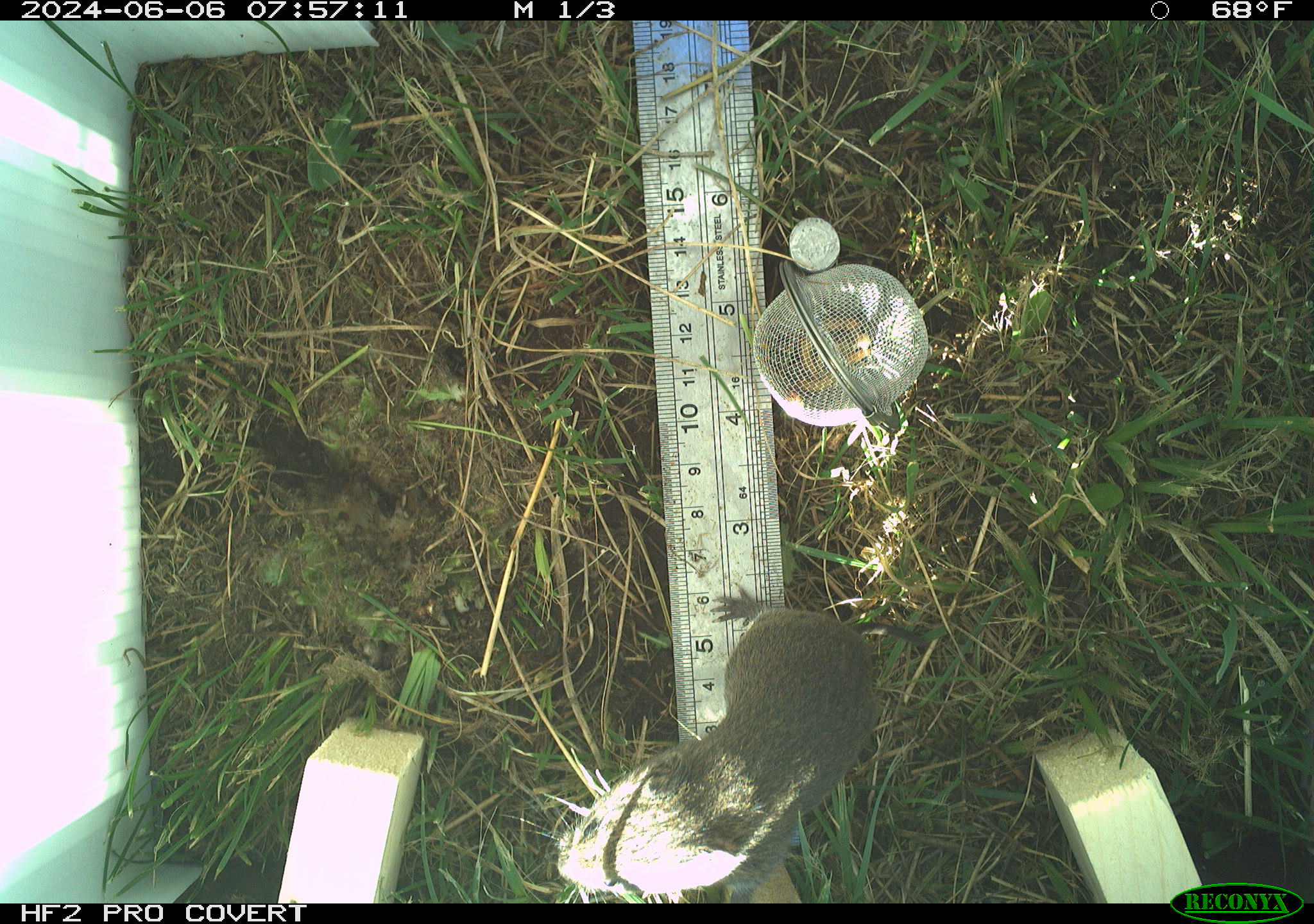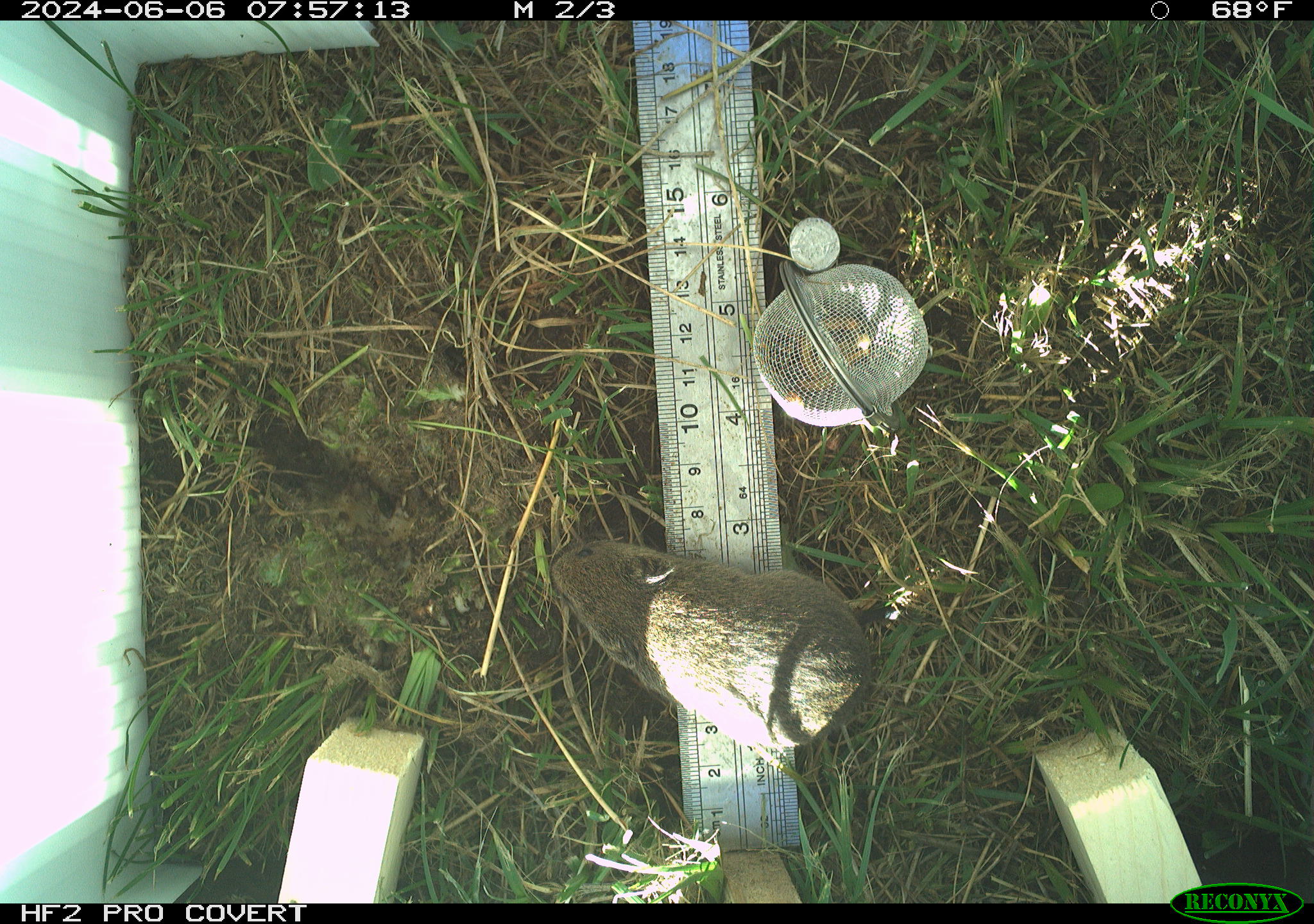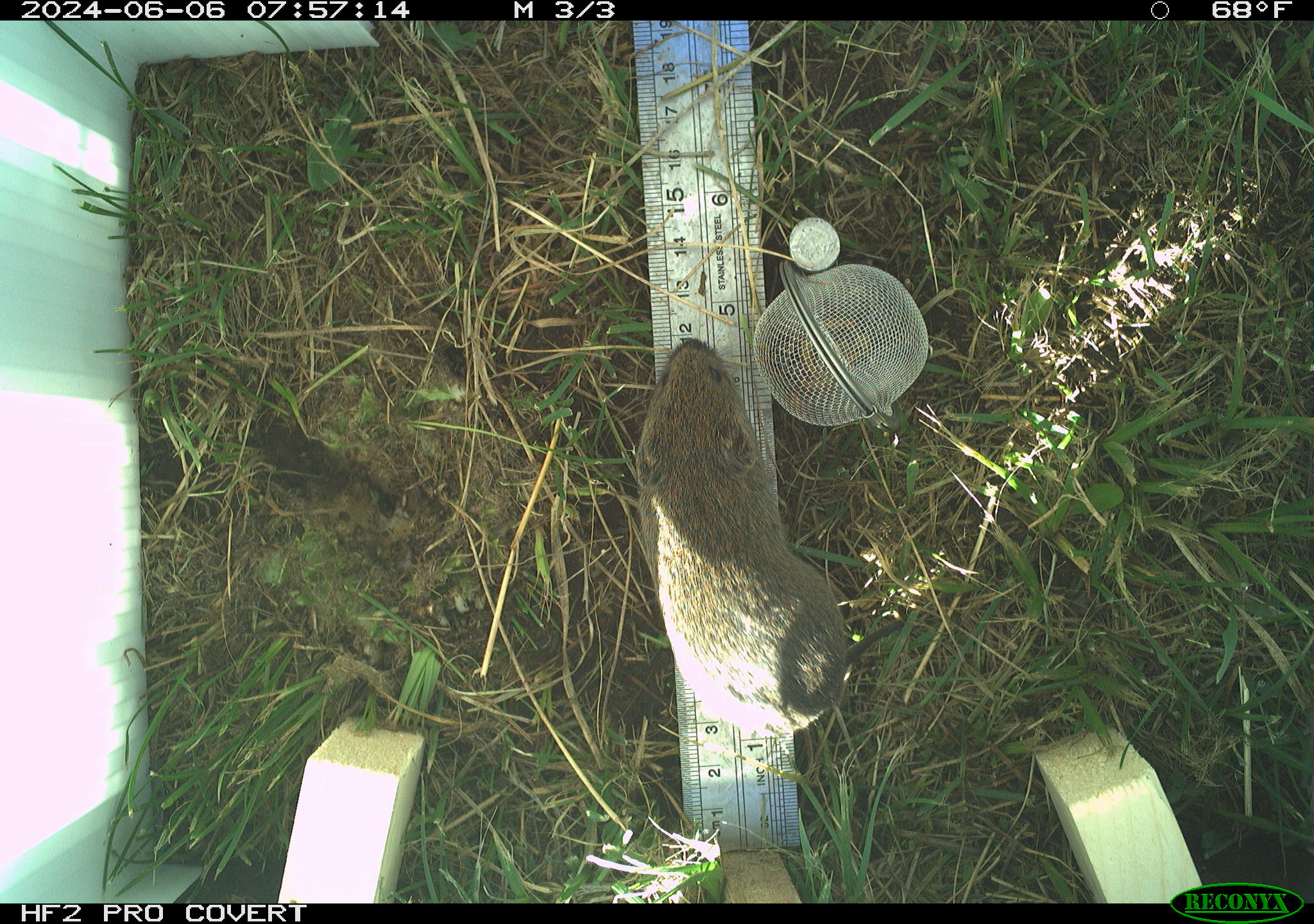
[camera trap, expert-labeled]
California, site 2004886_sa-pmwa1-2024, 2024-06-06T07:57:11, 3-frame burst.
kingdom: Animalia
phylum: Chordata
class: Mammalia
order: Rodentia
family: Cricetidae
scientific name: Arvicolinae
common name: voles, lemmings, and muskrats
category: arvicolinae subfamily